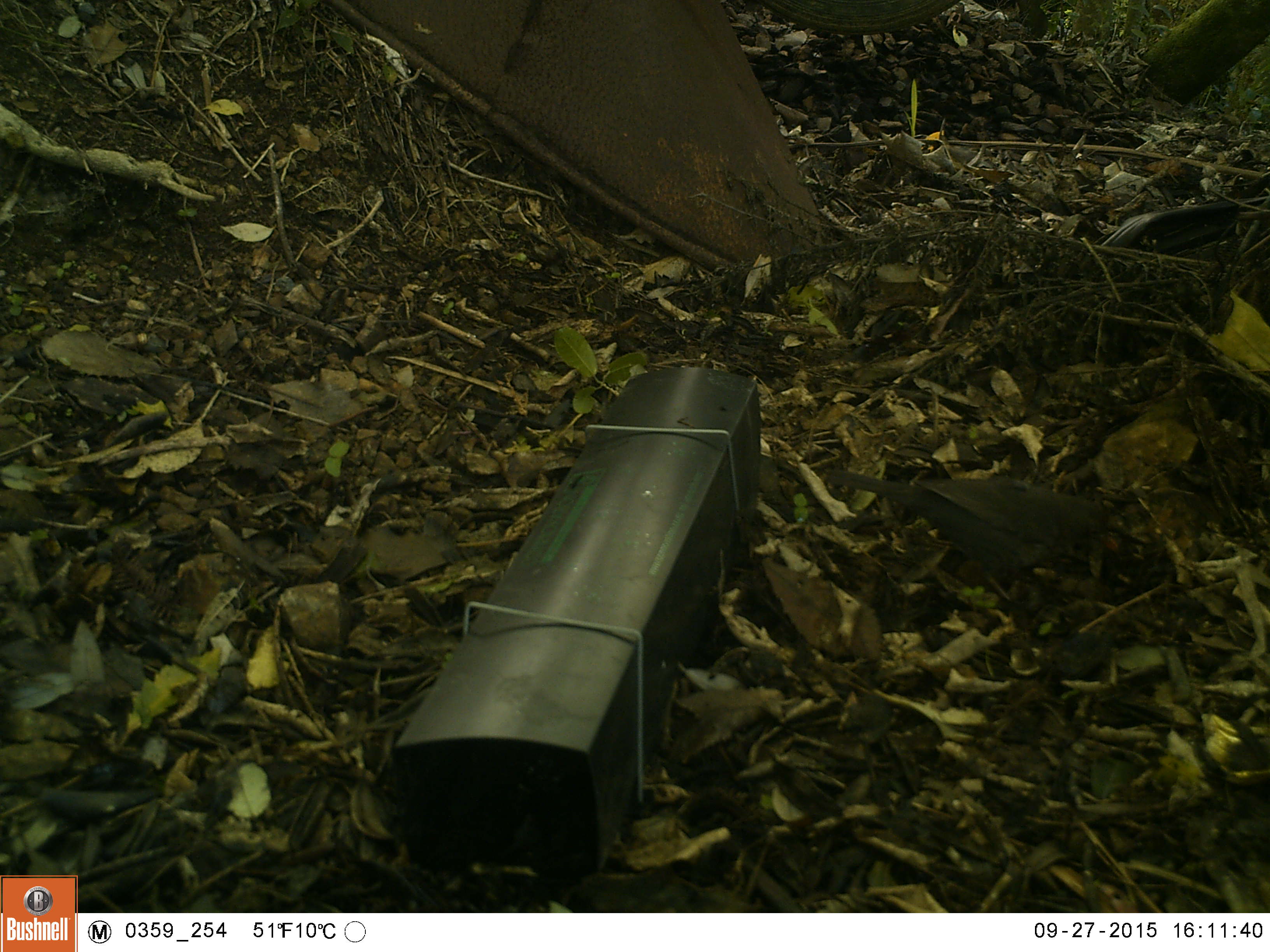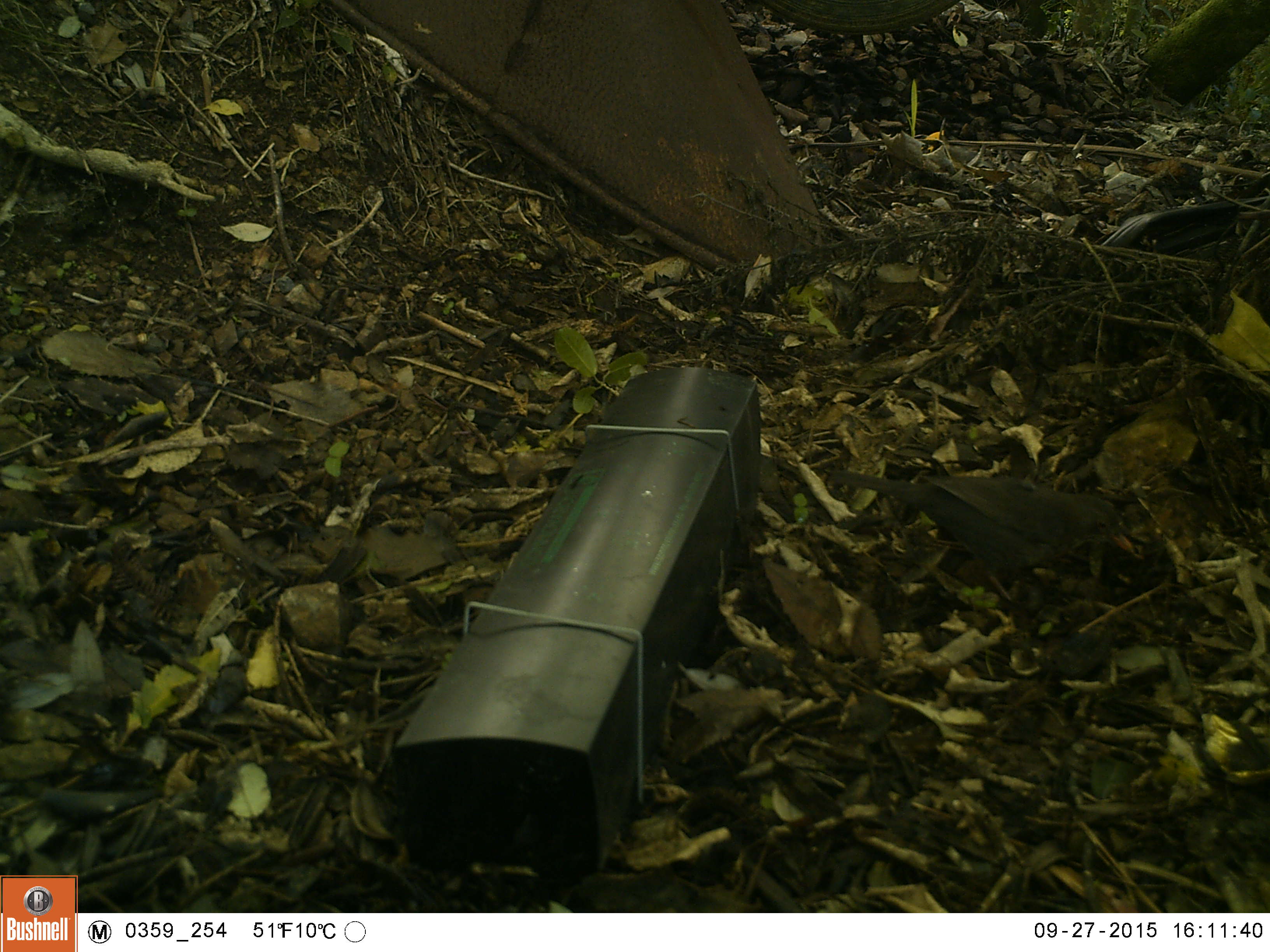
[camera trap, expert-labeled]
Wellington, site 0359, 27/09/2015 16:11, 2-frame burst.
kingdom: Animalia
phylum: Chordata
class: Aves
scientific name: Aves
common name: bird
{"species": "bird (Aves)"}